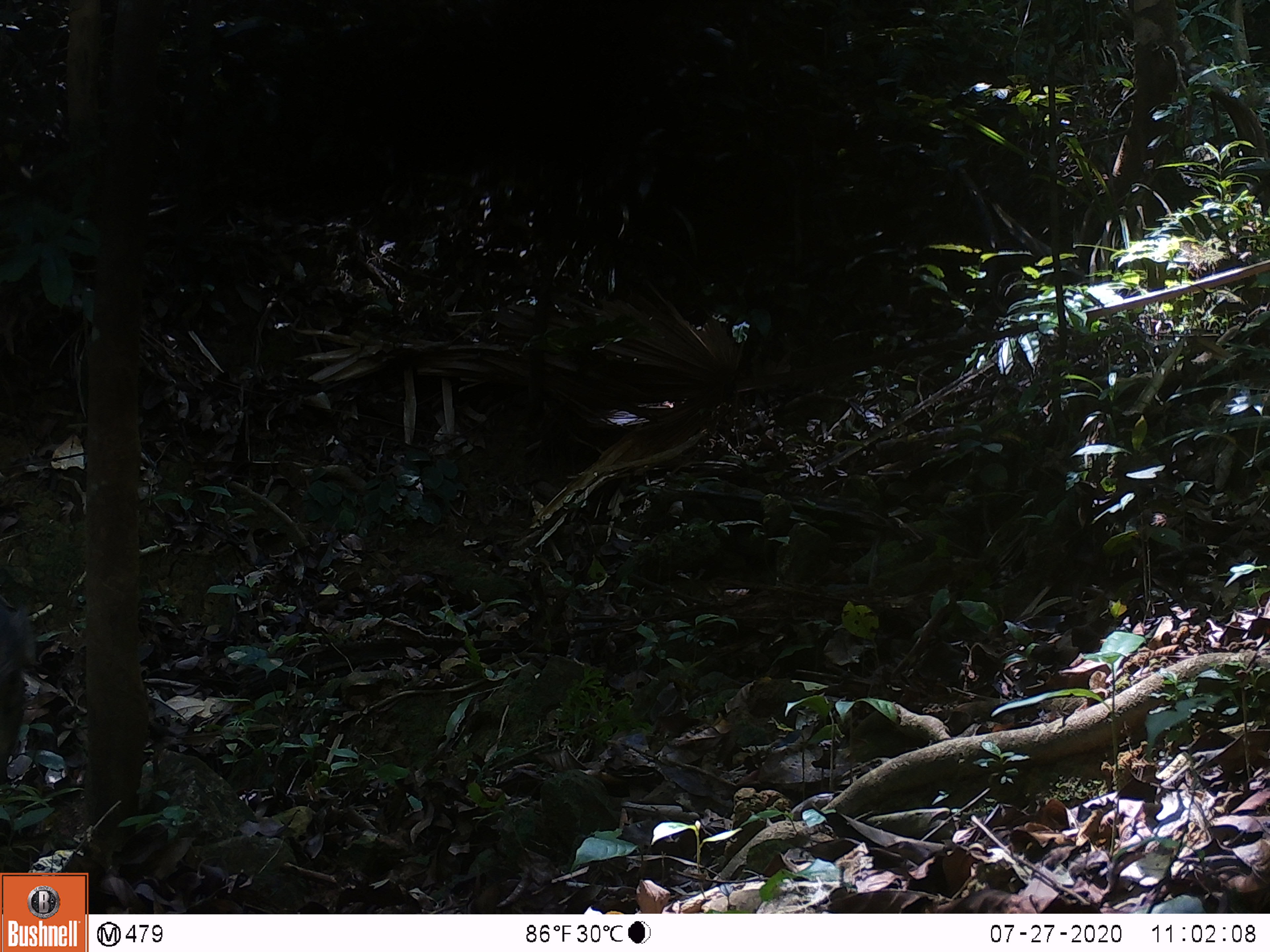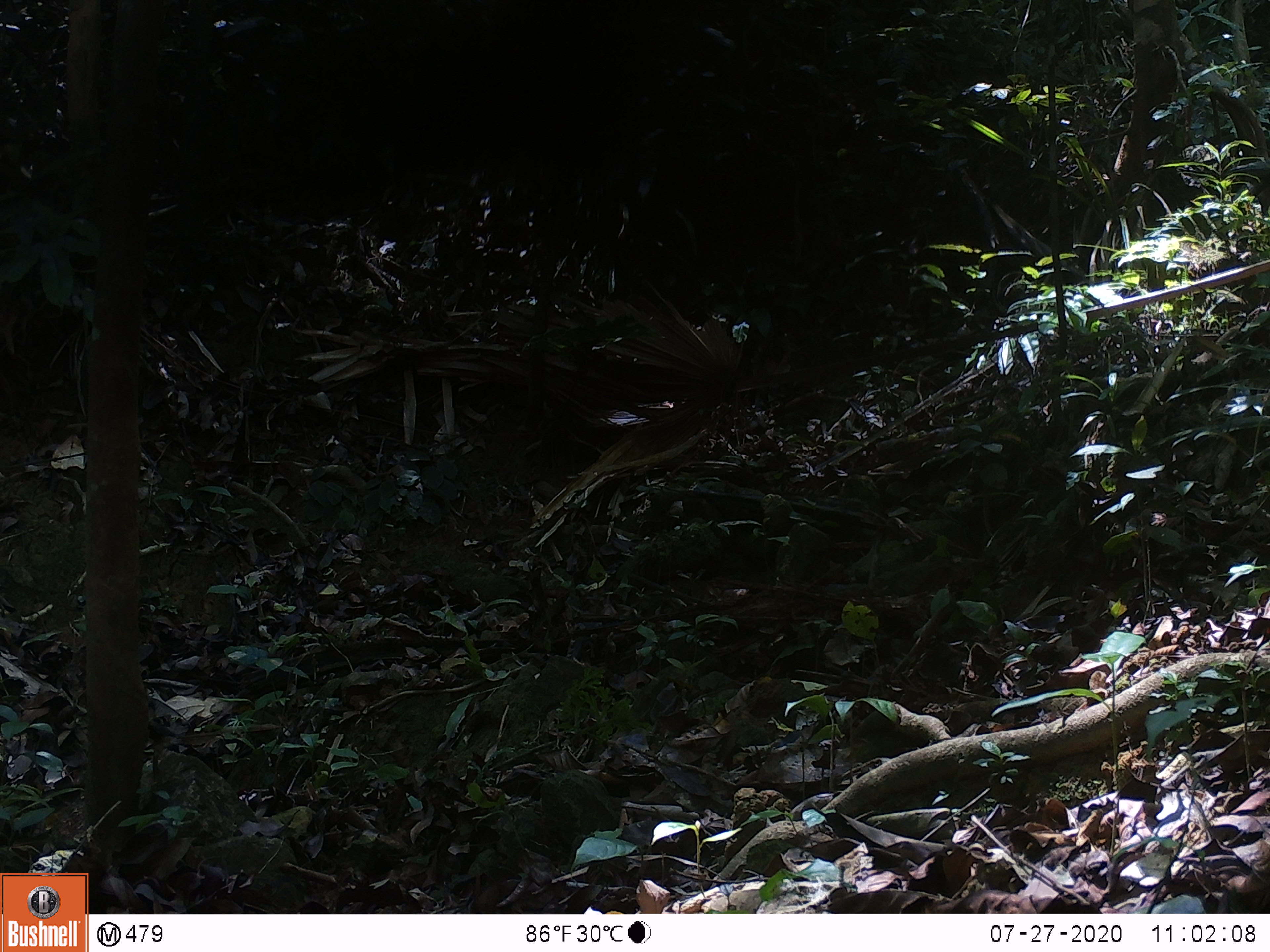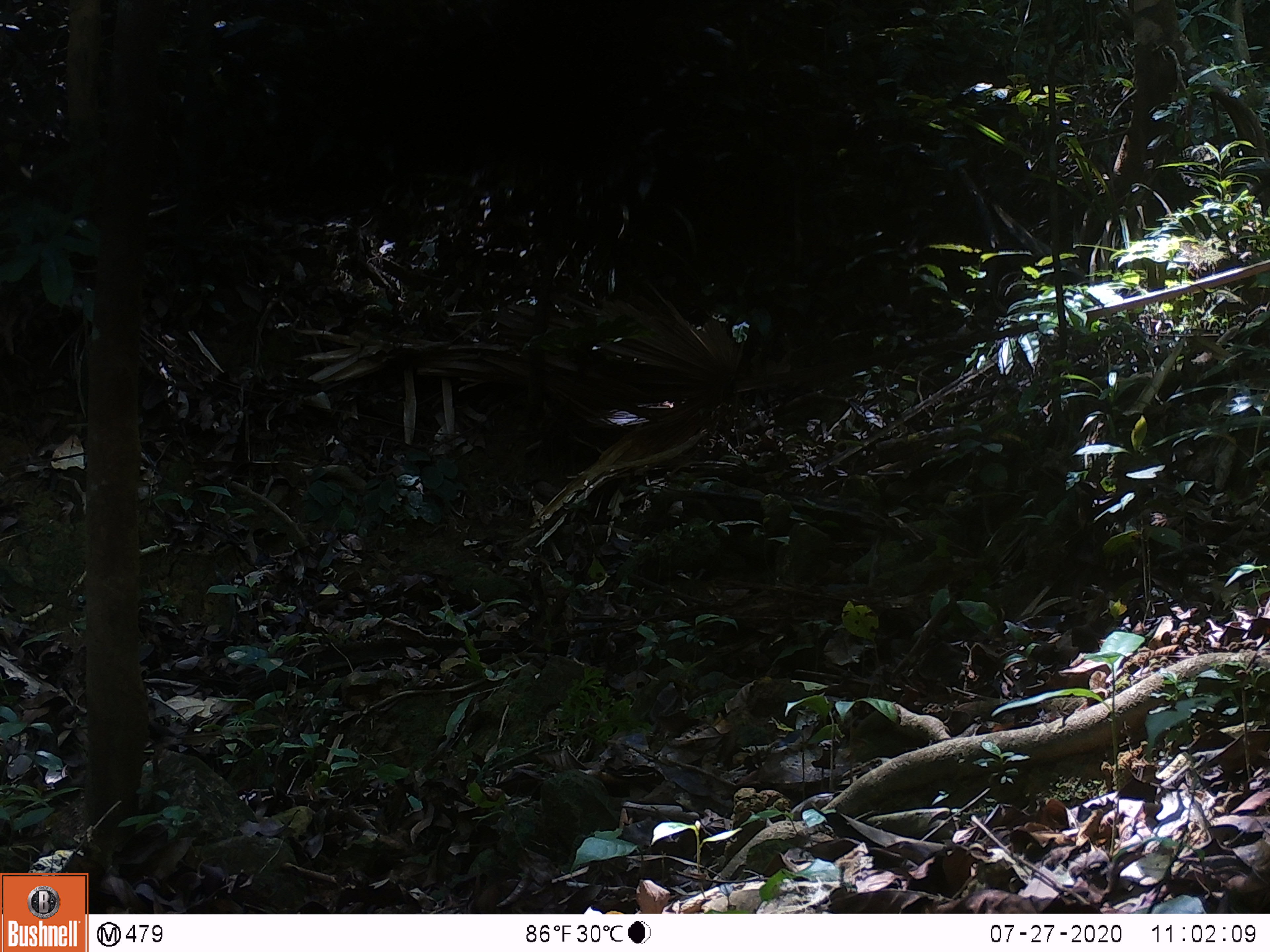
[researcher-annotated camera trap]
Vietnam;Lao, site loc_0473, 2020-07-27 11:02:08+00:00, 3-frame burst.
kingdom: Animalia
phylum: Chordata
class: Mammalia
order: Artiodactyla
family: Suidae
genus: Sus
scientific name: Sus scrofa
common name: eurasian wild pig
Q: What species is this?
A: Eurasian wild pig (Sus scrofa).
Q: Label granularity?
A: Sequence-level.